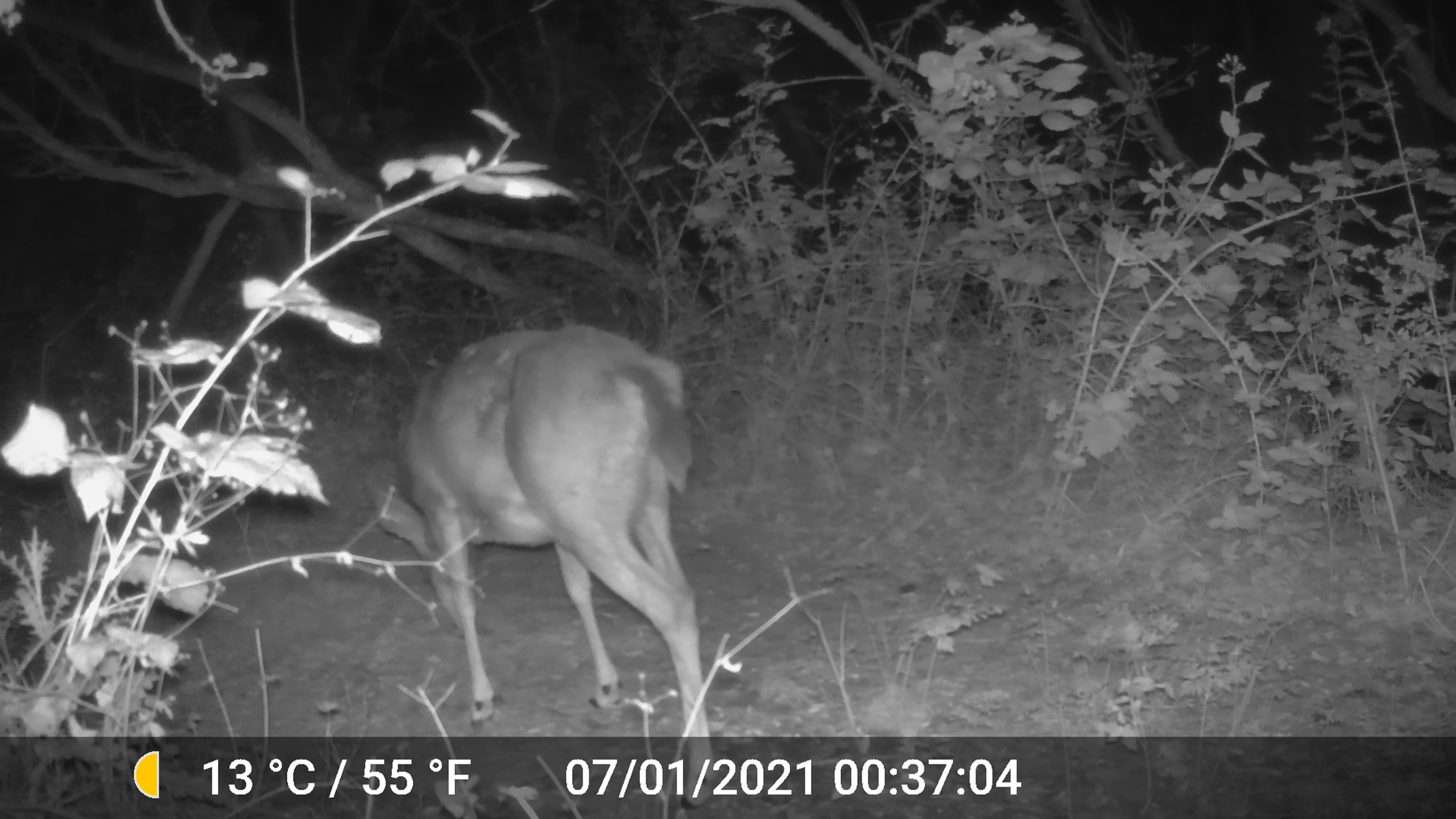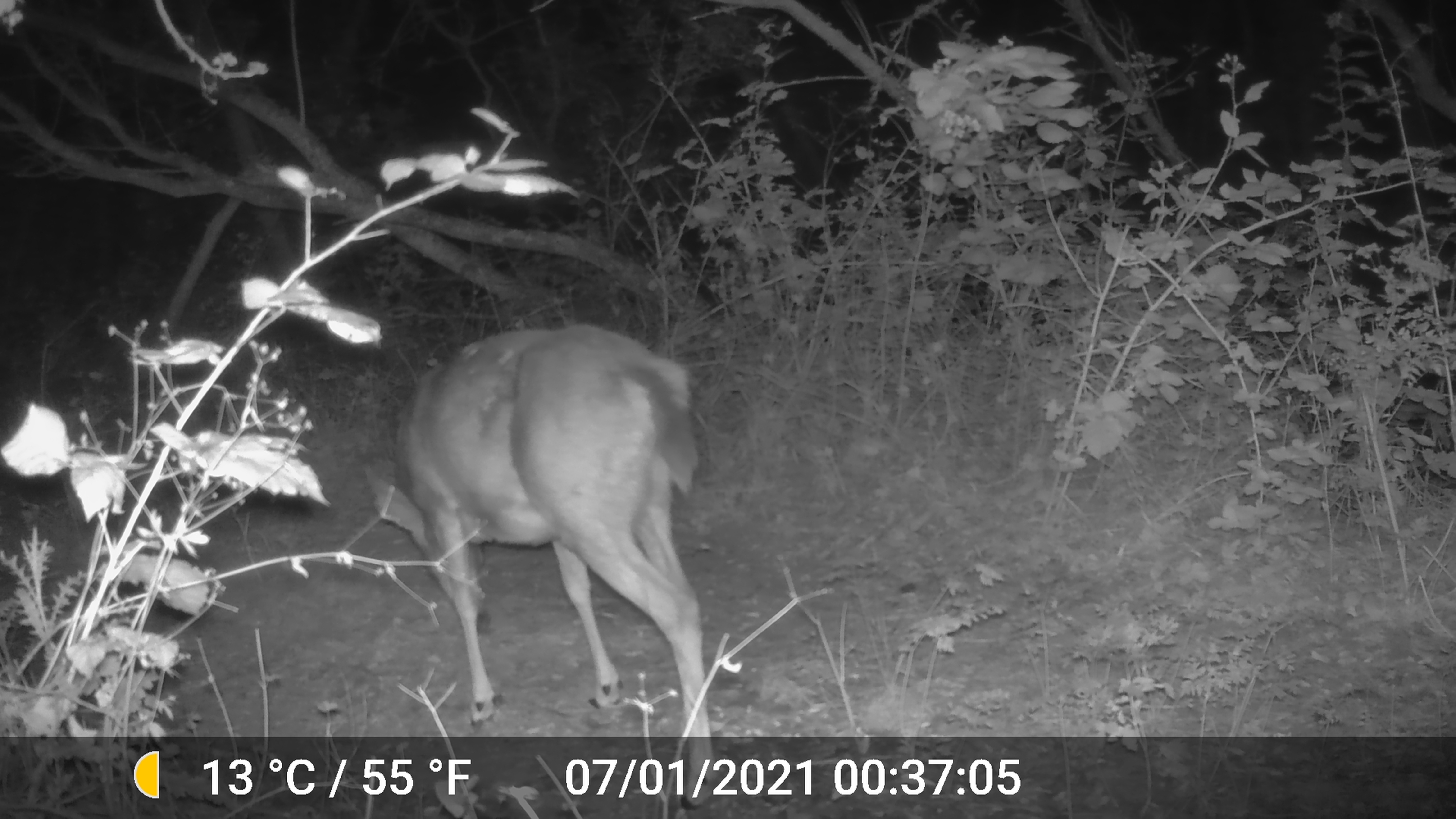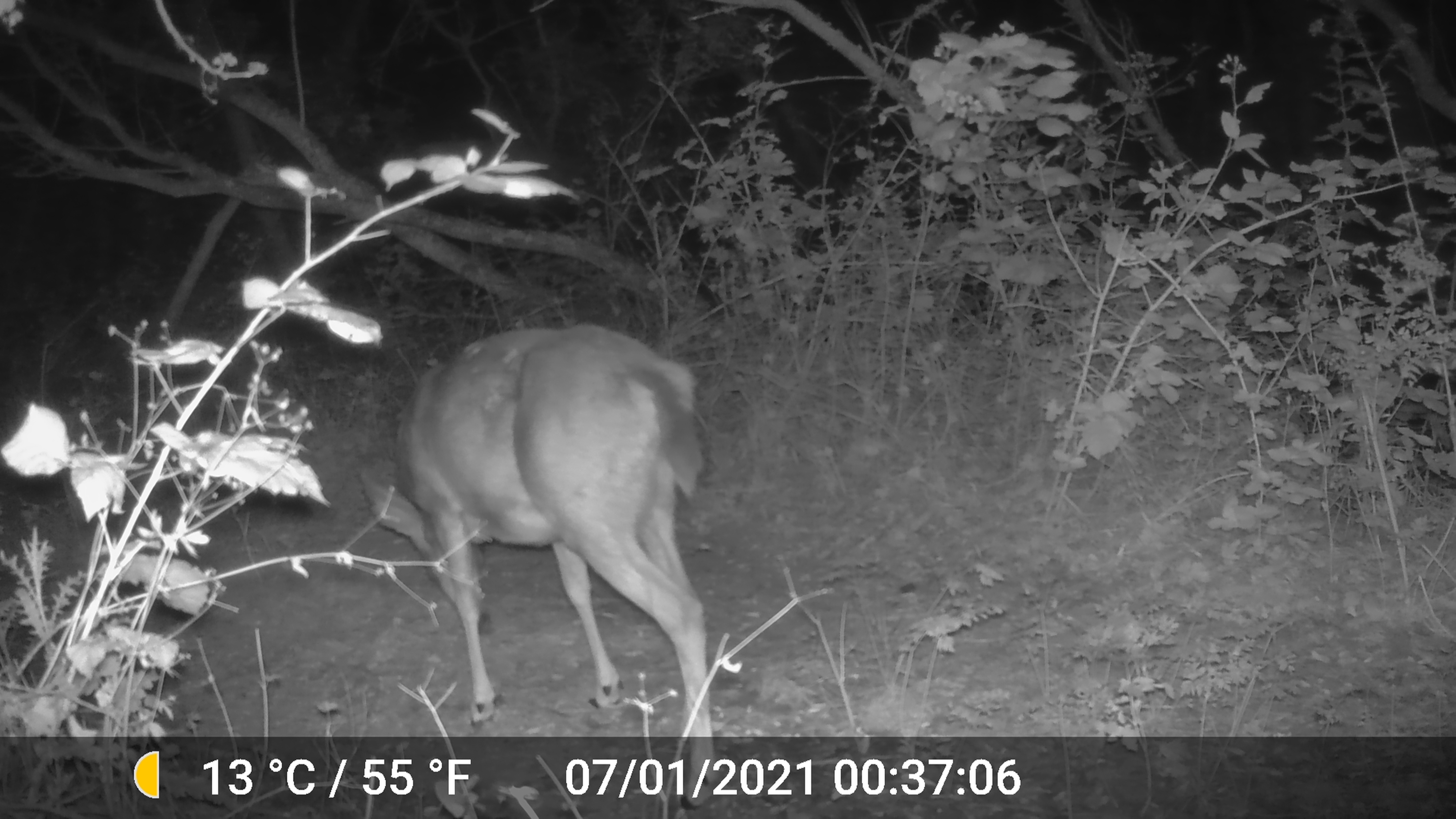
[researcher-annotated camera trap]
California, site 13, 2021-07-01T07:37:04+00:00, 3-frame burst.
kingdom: Animalia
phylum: Chordata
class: Mammalia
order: Artiodactyla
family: Cervidae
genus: Odocoileus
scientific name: Odocoileus hemionus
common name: mule deer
Mule deer (Odocoileus hemionus).